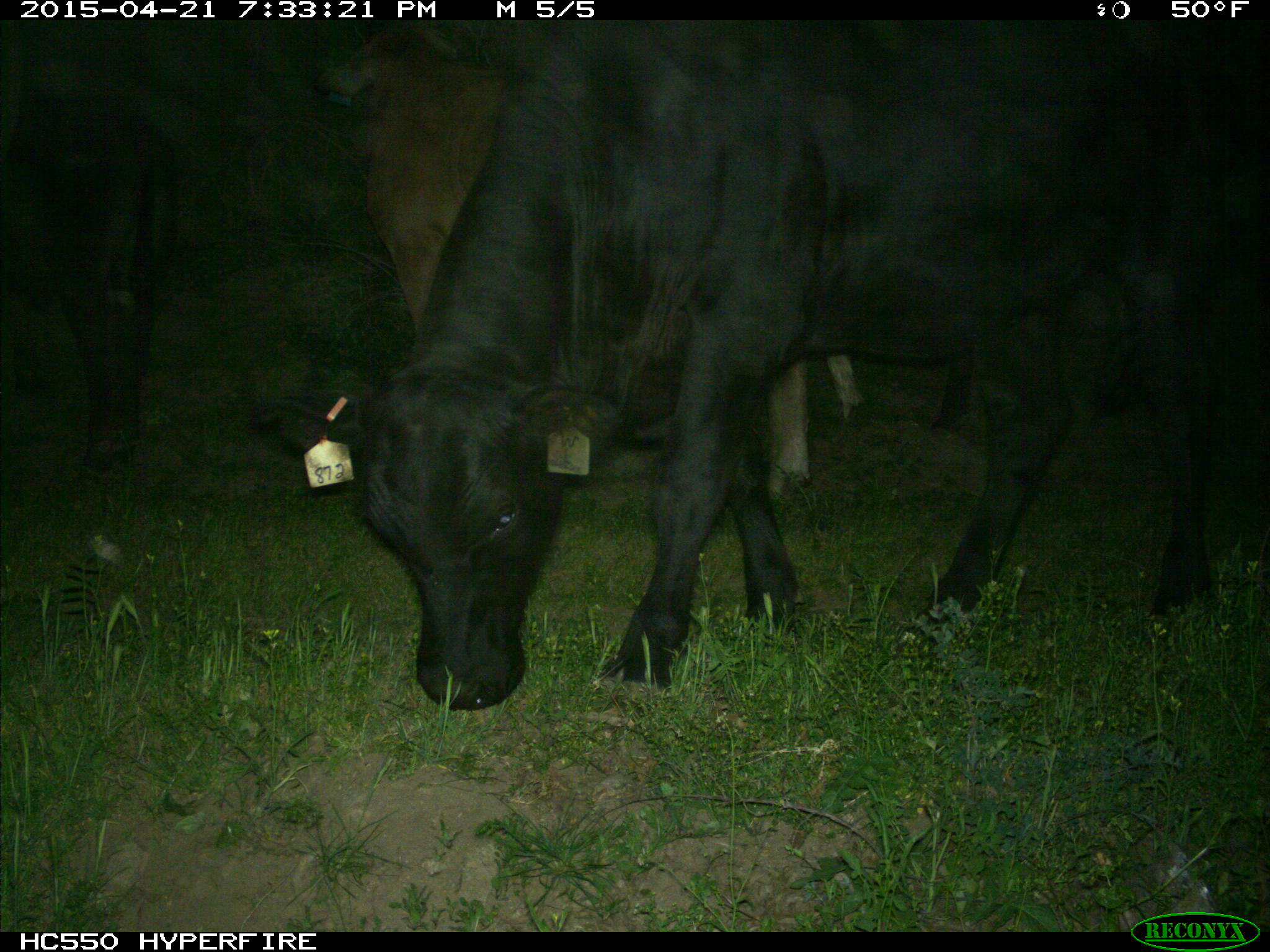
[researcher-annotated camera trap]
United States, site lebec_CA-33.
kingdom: Animalia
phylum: Chordata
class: Mammalia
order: Artiodactyla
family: Bovidae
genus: Bos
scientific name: Bos taurus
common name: domestic cow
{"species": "Bos taurus (domestic cow)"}